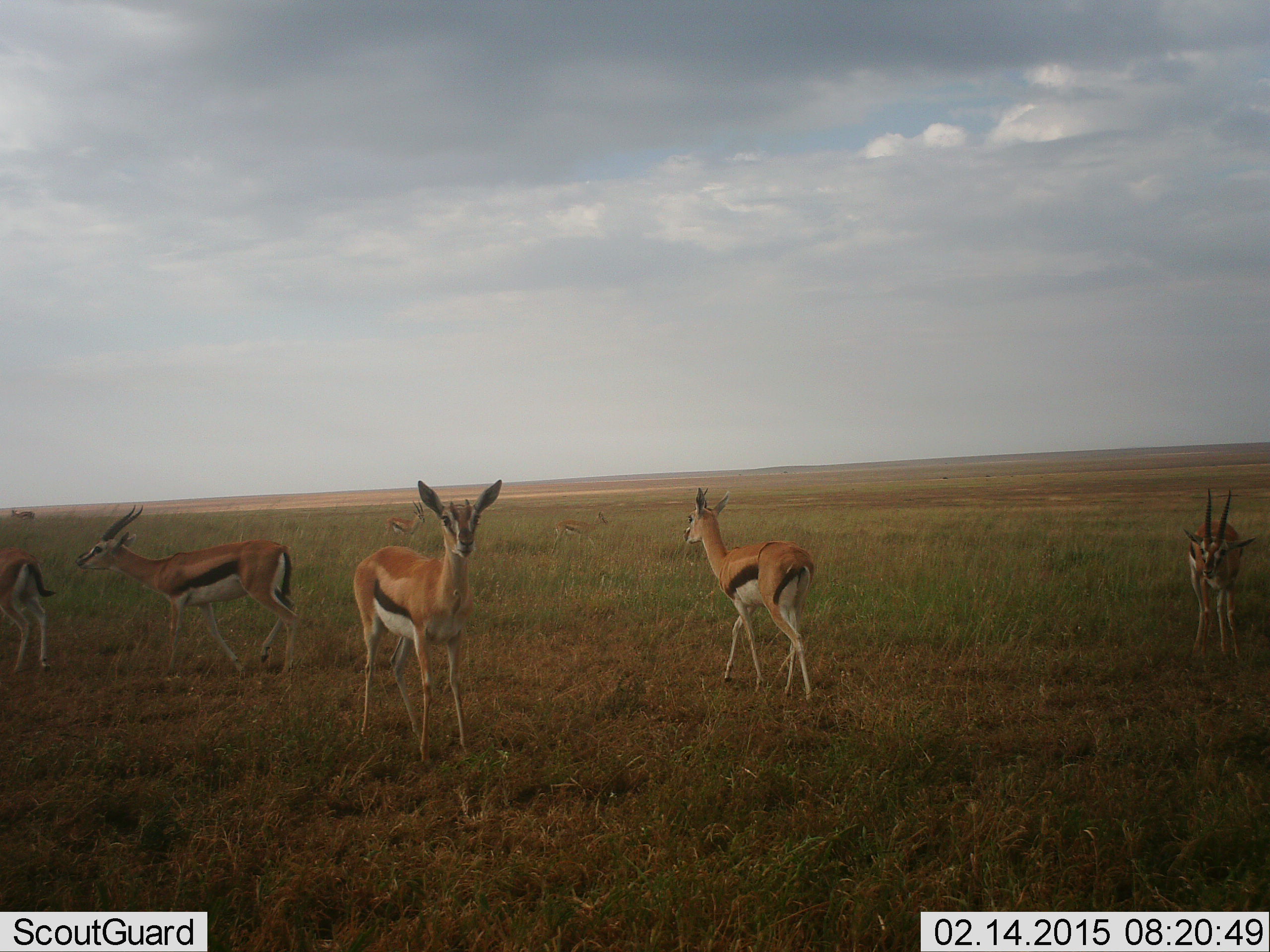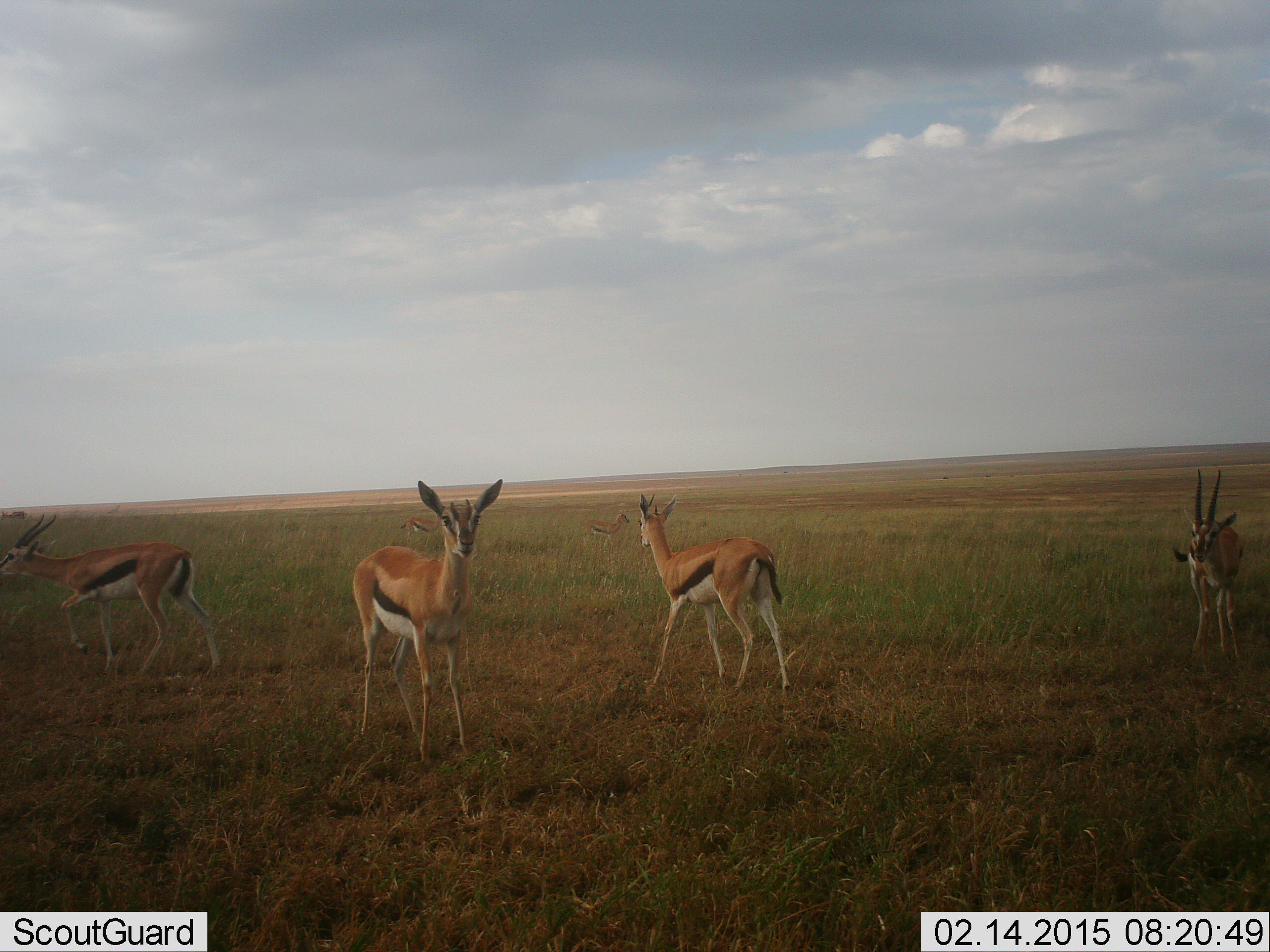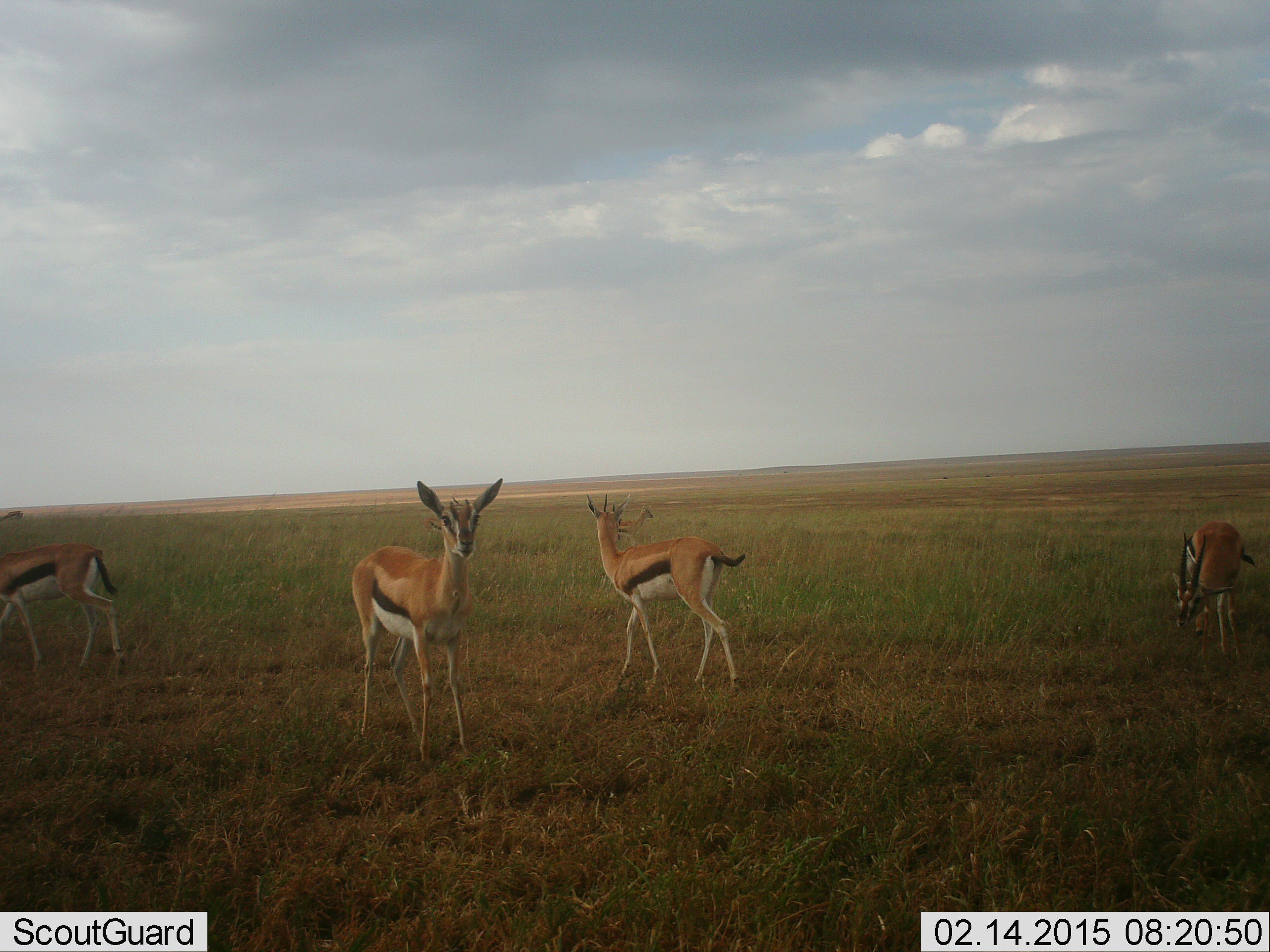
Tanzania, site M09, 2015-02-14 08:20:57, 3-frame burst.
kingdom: Animalia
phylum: Chordata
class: Mammalia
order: Artiodactyla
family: Bovidae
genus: Eudorcas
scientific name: Eudorcas thomsonii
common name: thomson's gazelle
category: gazellethomsons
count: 7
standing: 80%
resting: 0%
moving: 80%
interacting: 10%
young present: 0%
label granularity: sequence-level